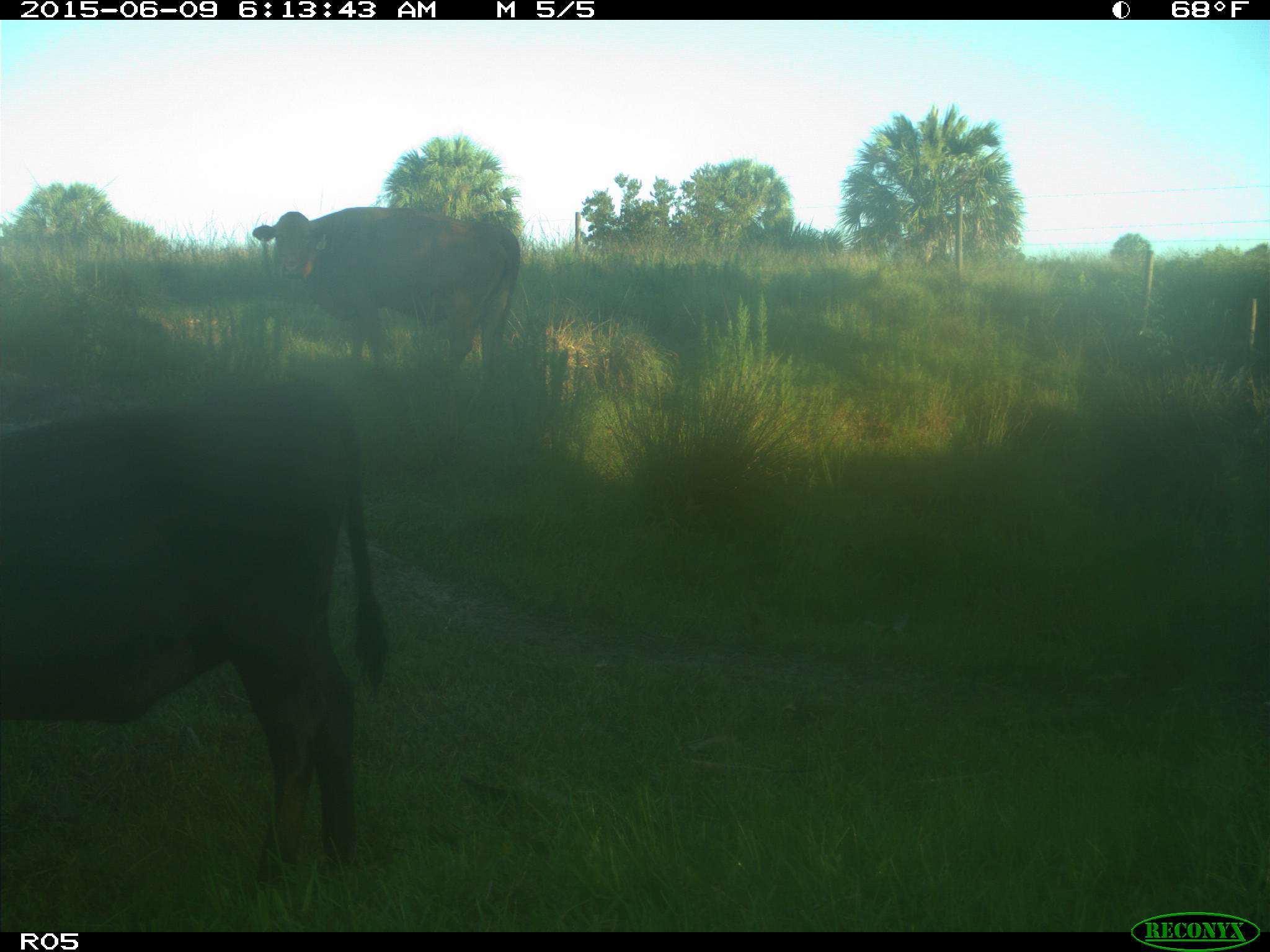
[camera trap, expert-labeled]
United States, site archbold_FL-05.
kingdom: Animalia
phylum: Chordata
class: Mammalia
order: Artiodactyla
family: Bovidae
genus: Bos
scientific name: Bos taurus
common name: domestic cow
Bos taurus (domestic cow).